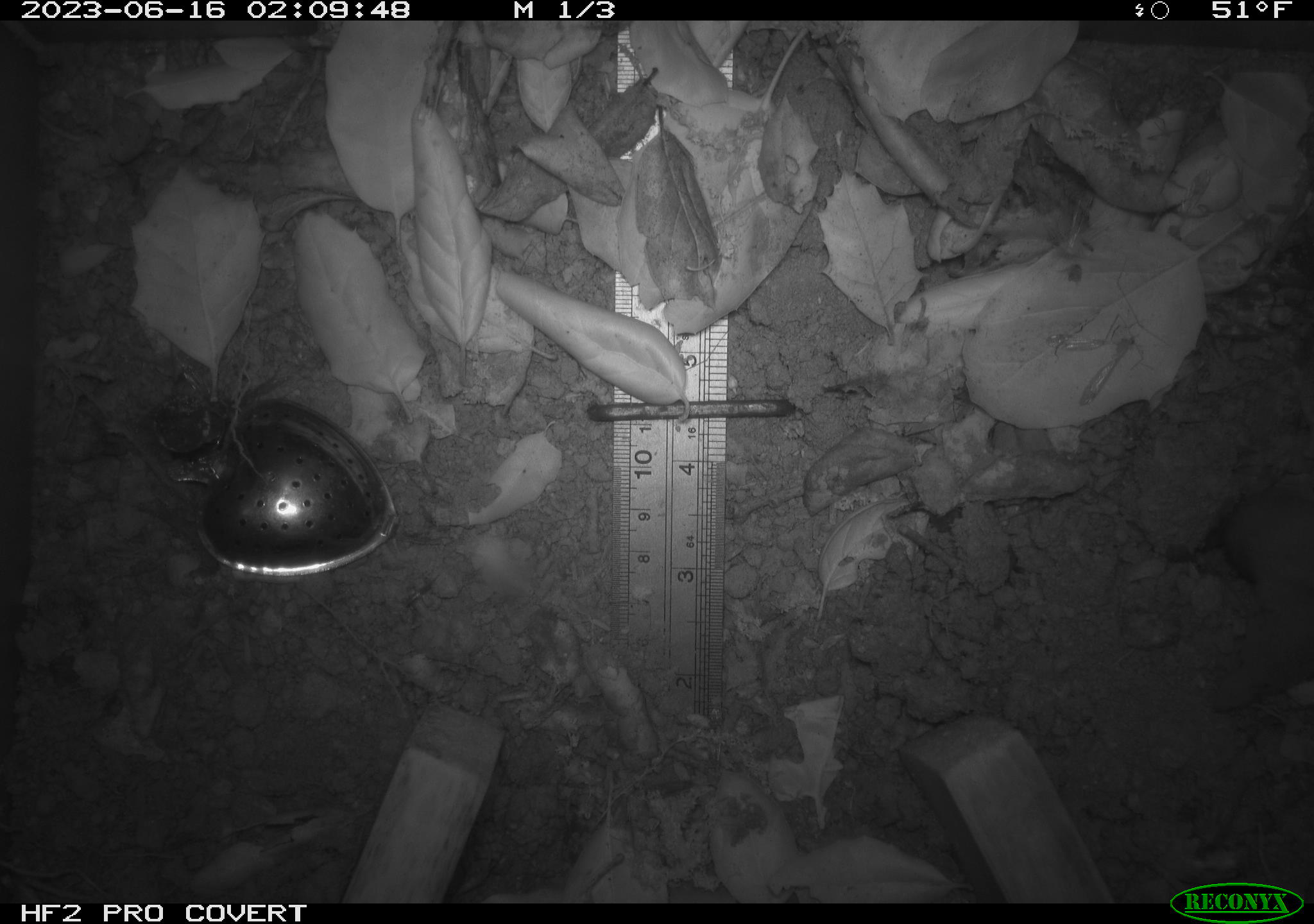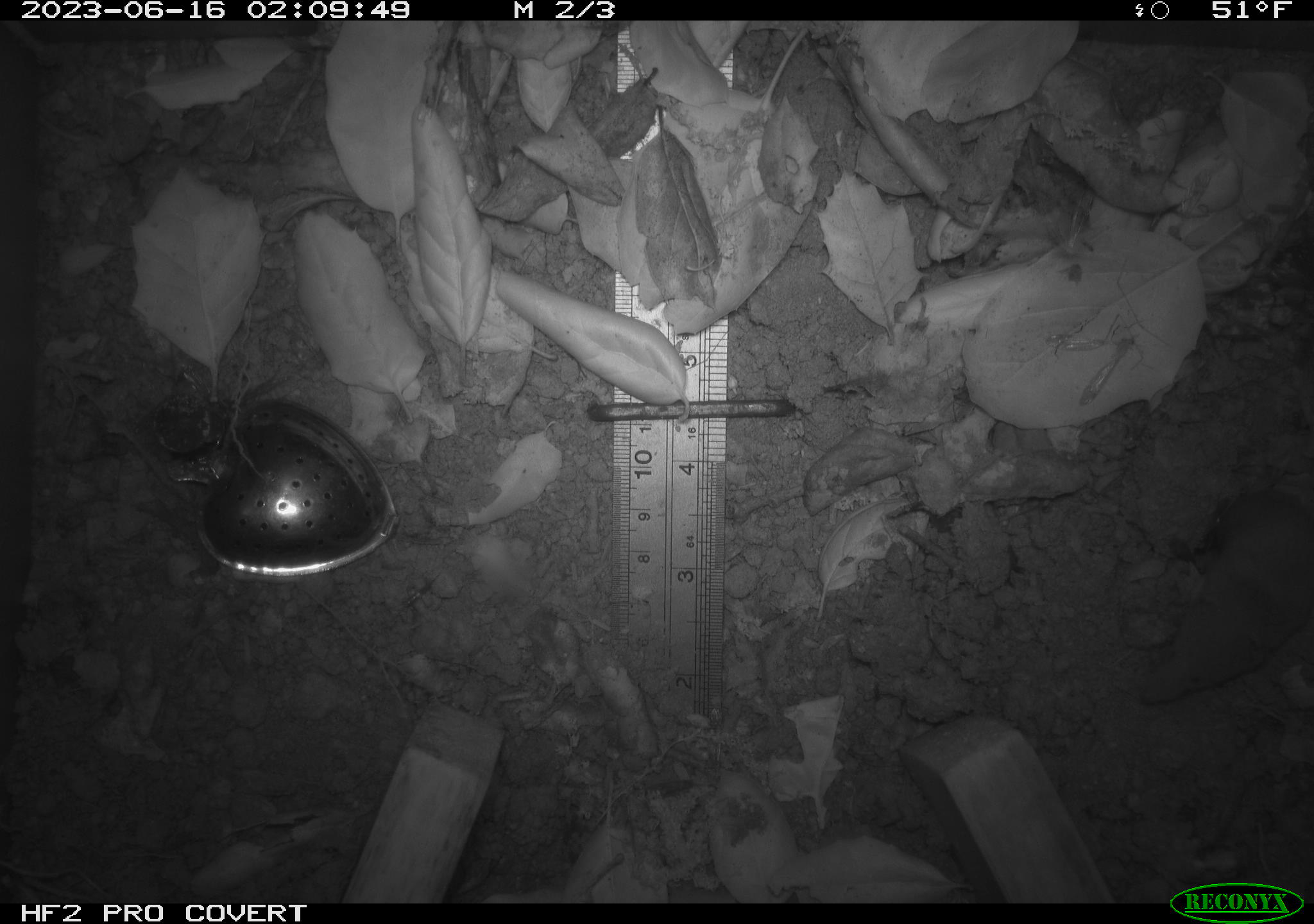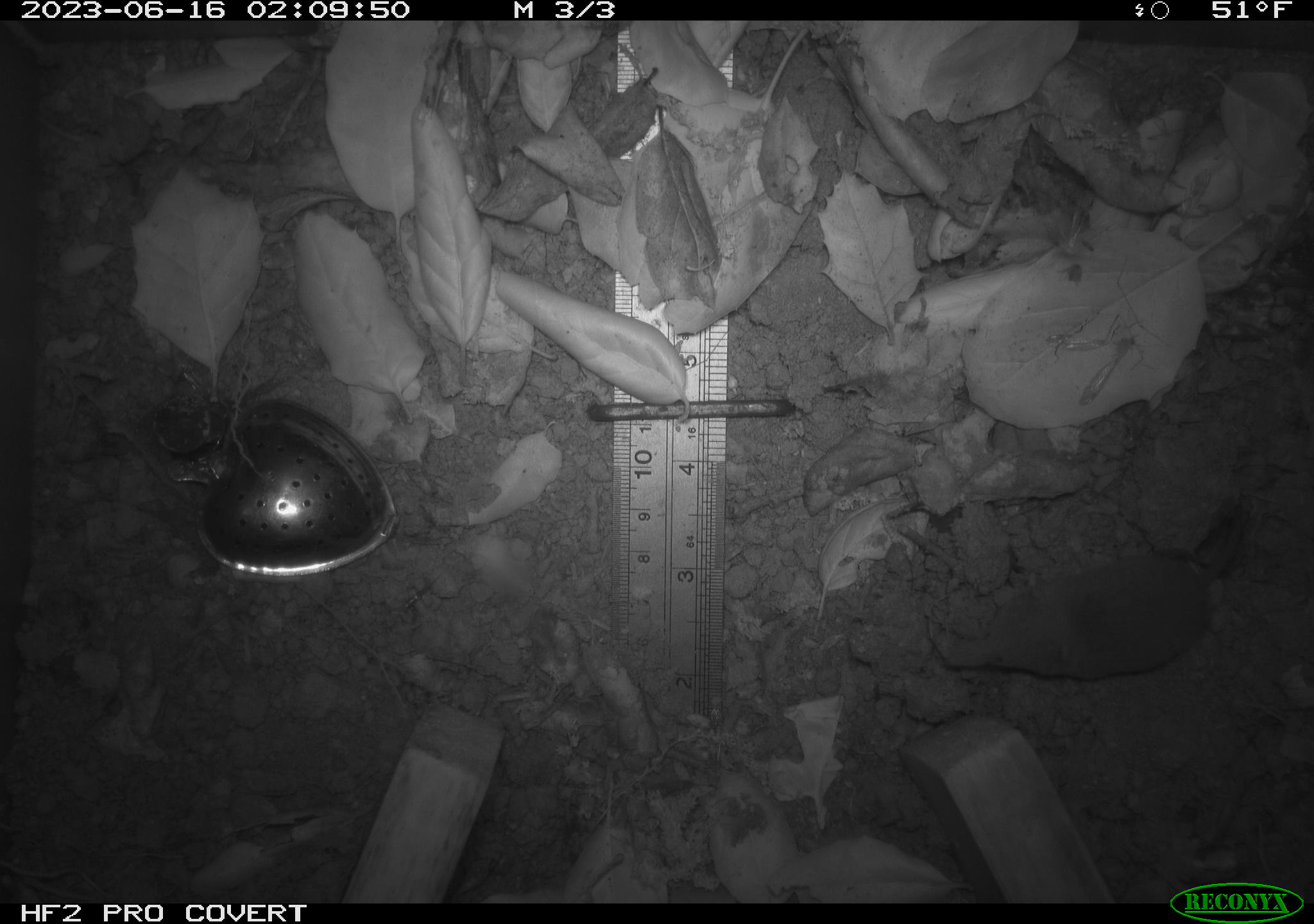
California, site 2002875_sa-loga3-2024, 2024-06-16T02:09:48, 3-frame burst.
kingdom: Animalia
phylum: Chordata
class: Mammalia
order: Eulipotyphla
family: Soricidae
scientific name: Soricidae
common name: shrews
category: soricidae family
Soricidae family (shrews) (Soricidae).